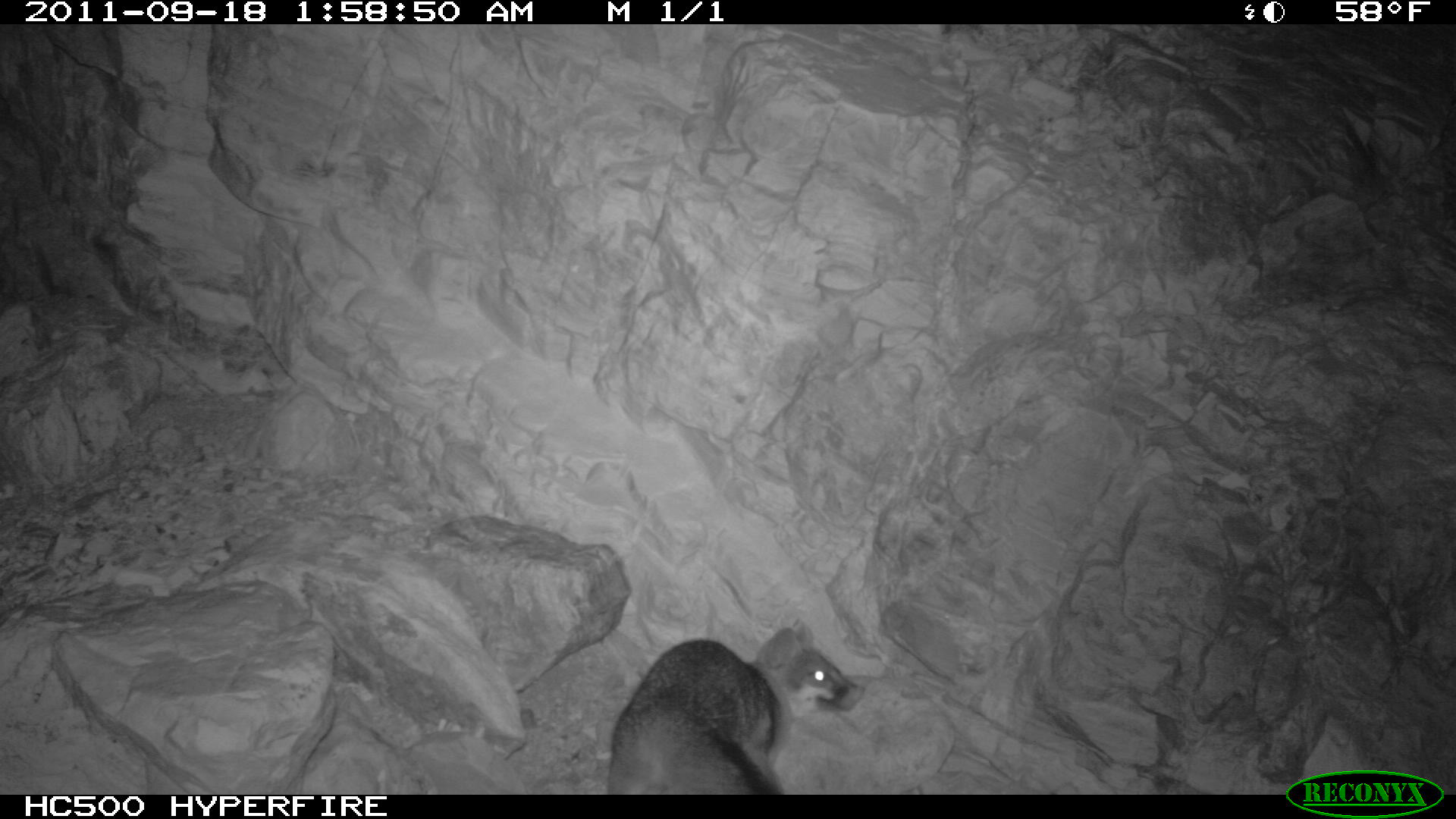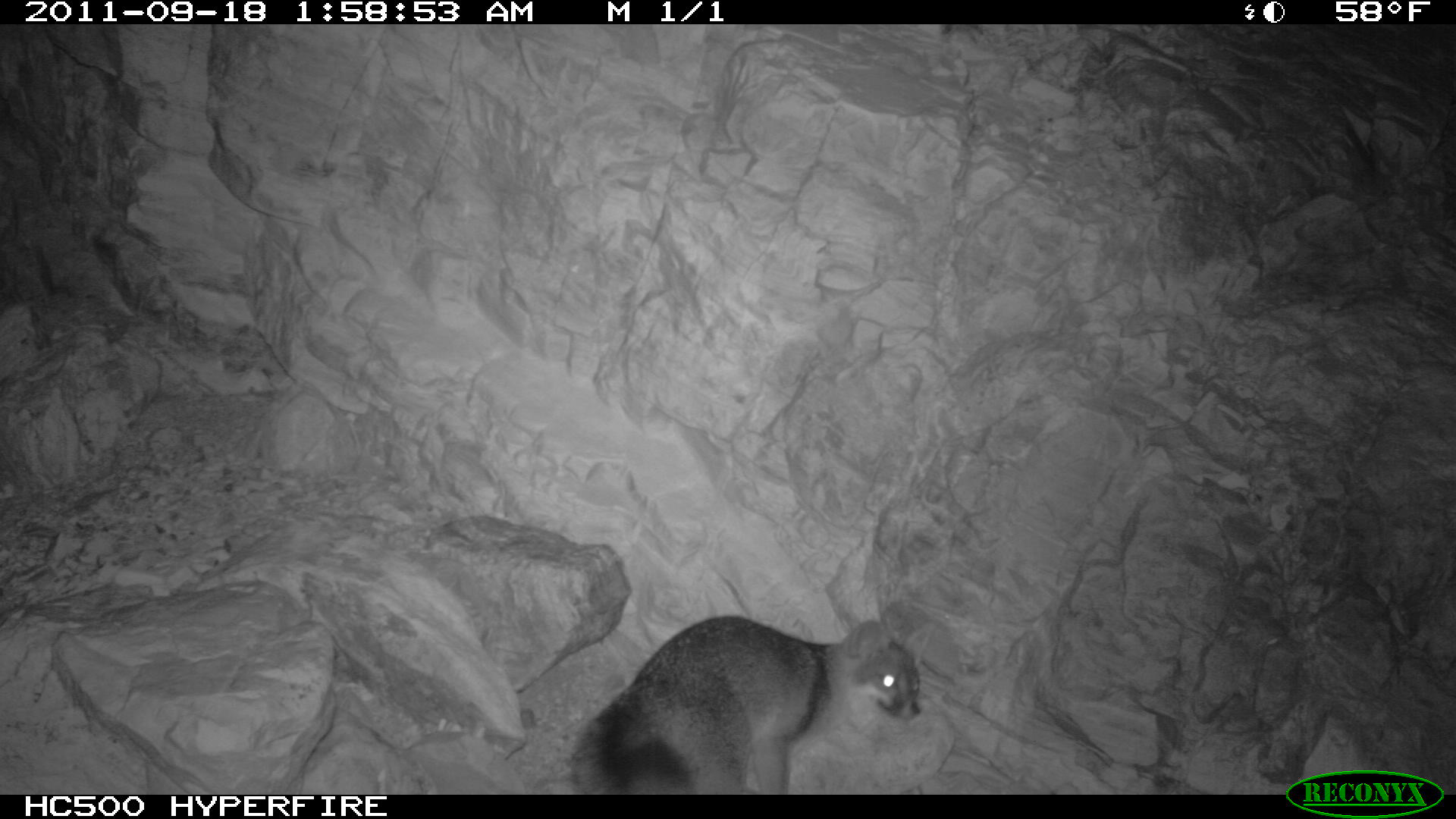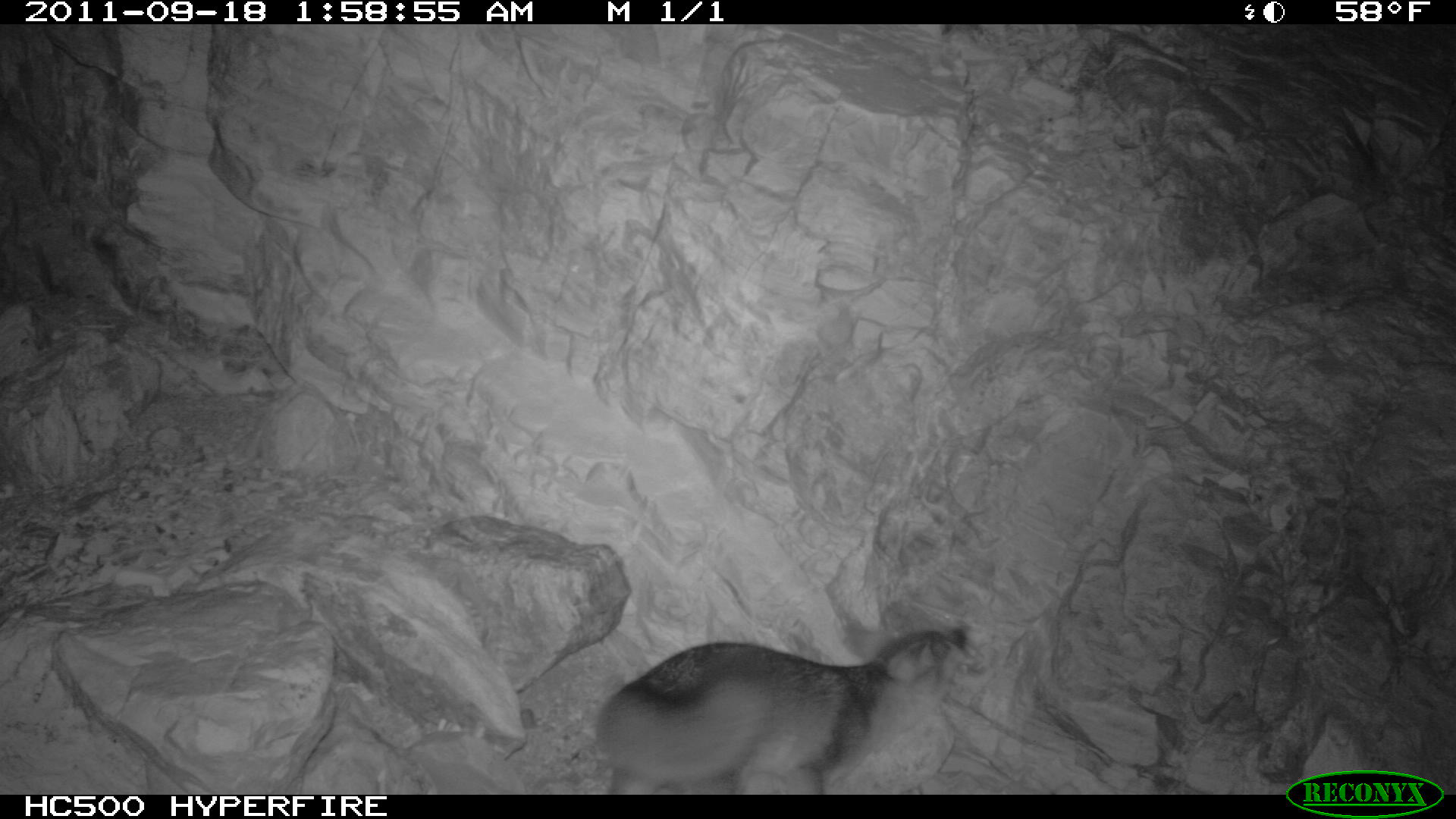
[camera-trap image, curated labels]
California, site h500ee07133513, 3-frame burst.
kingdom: Animalia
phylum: Chordata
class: Mammalia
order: Carnivora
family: Canidae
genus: Urocyon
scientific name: Urocyon littoralis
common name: island fox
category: fox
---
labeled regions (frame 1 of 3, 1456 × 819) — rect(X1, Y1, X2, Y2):
fox: rect(606, 617, 865, 793)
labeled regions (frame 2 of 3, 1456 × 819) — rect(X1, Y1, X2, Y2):
fox: rect(571, 613, 937, 794)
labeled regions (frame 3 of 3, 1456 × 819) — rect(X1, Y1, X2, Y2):
fox: rect(593, 627, 986, 794)